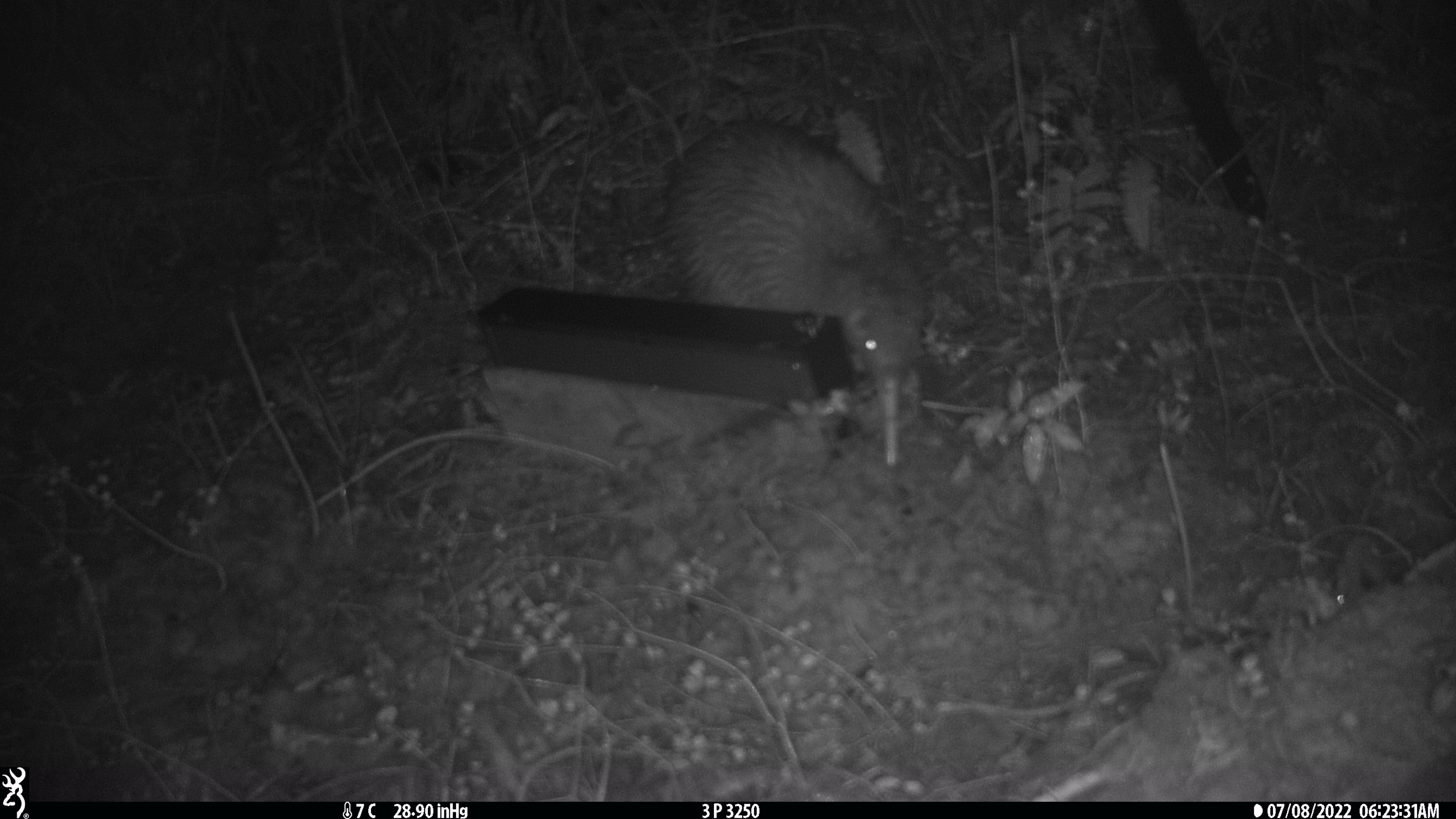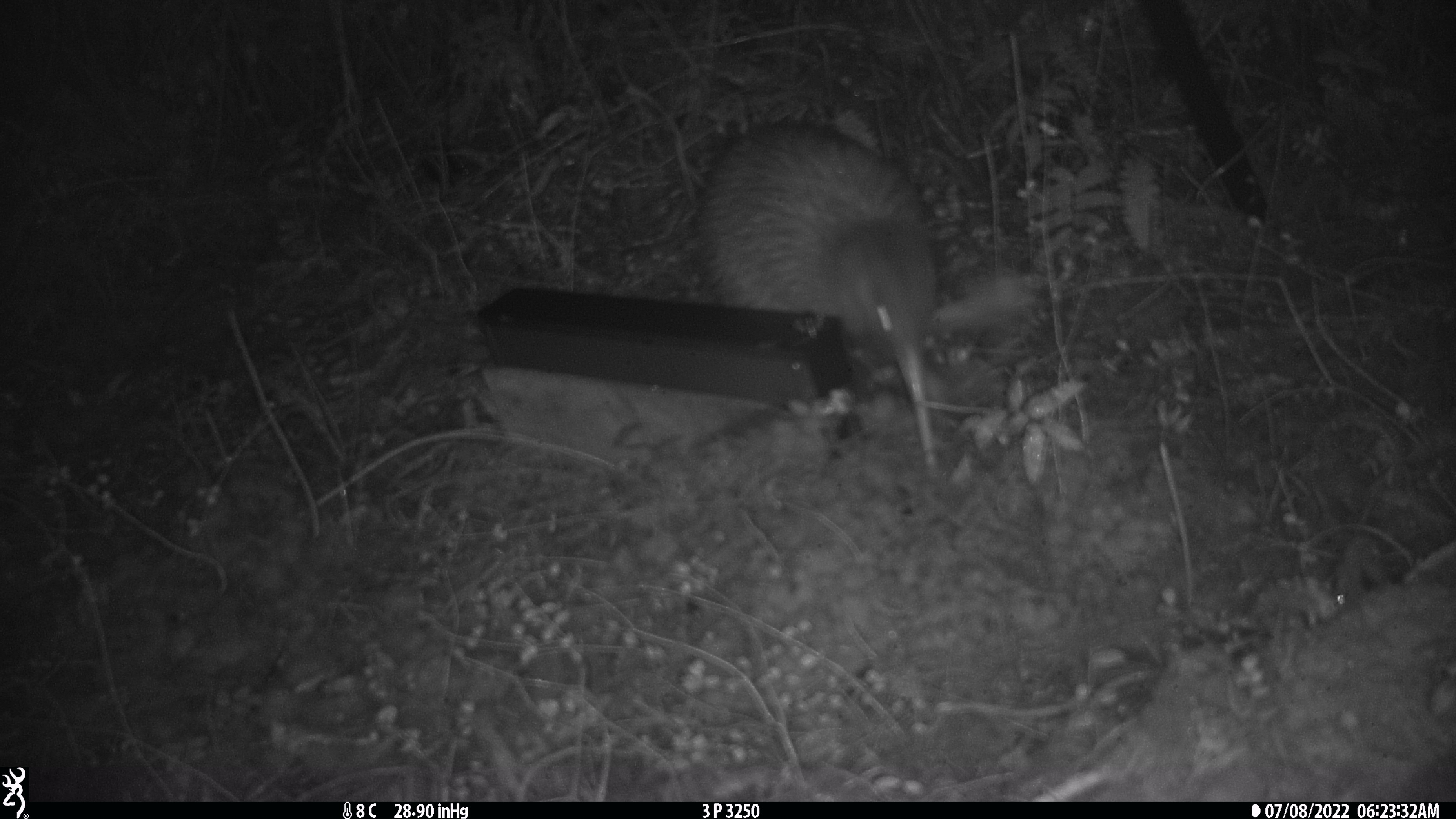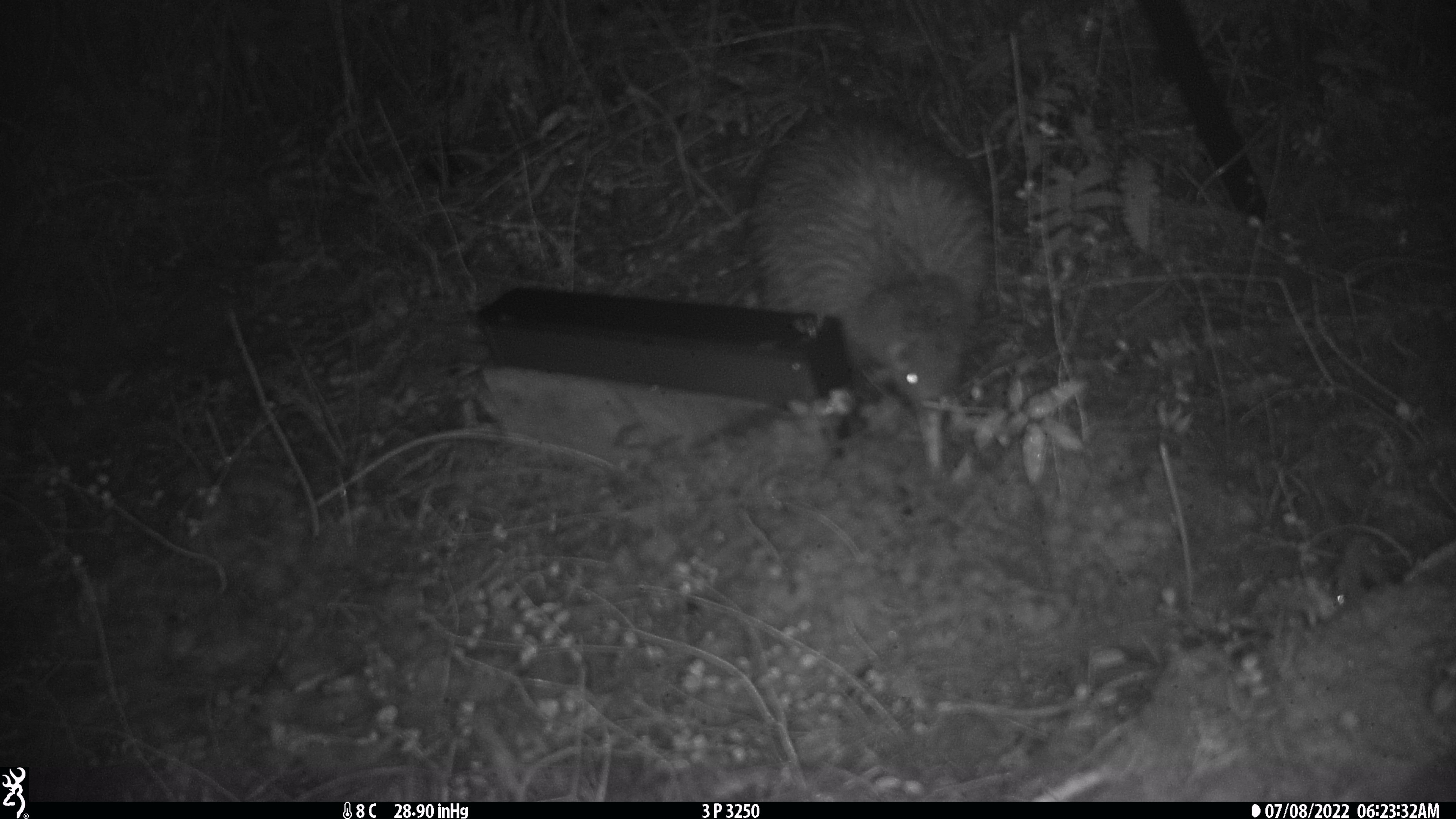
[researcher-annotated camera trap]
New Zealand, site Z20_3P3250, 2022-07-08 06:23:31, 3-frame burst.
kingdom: Animalia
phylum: Chordata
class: Aves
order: Apterygiformes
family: Apterygidae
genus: Apteryx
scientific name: Apteryx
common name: kiwi